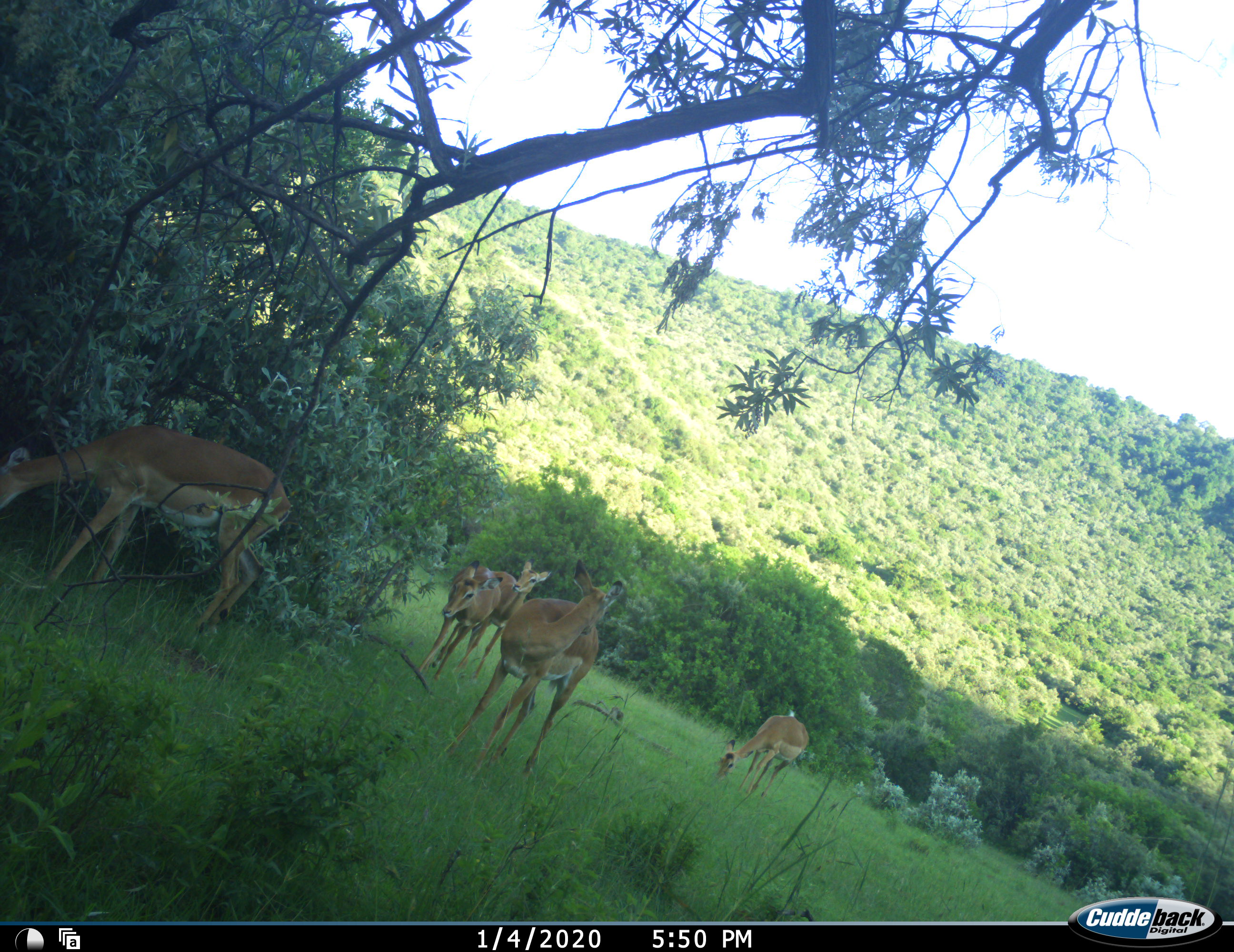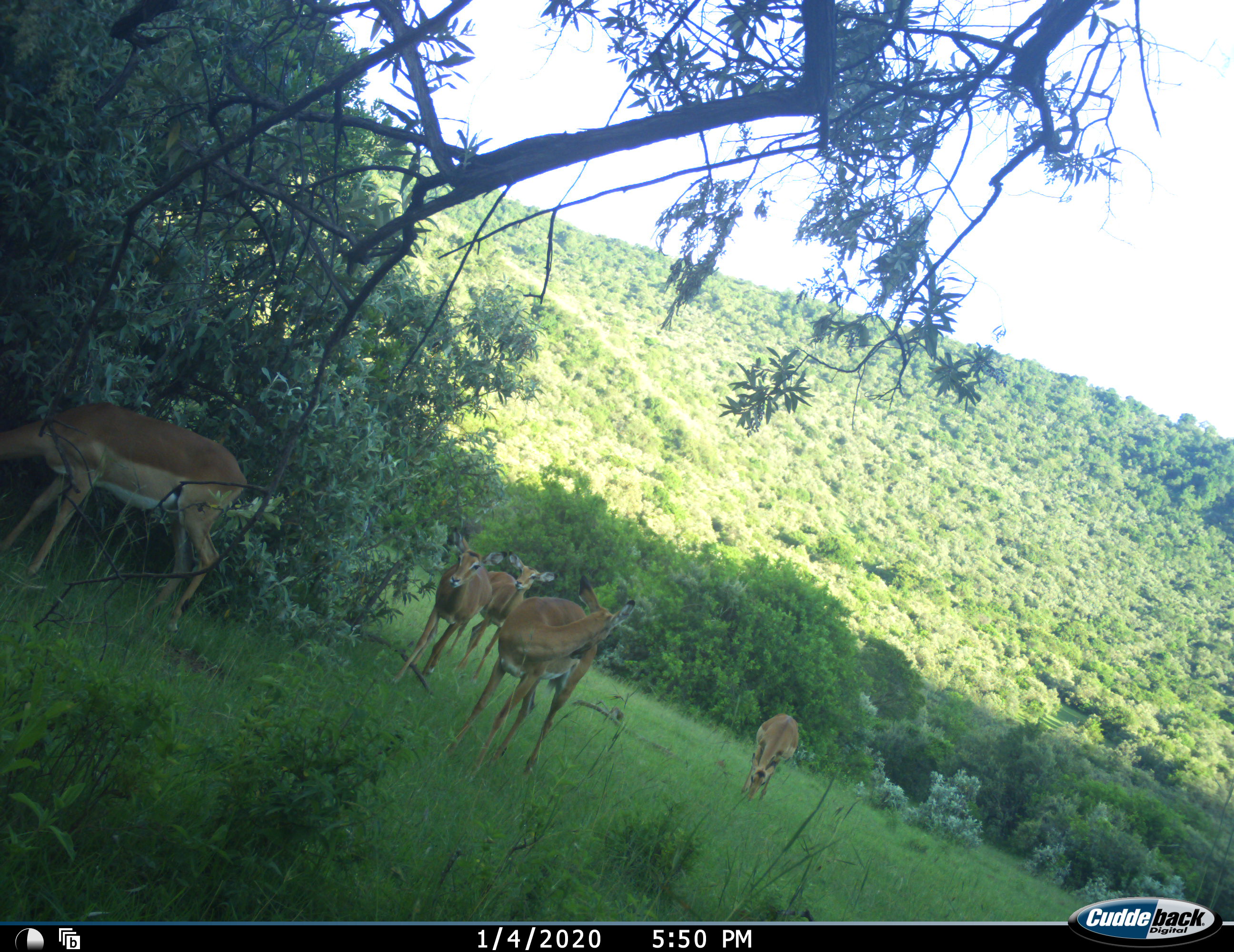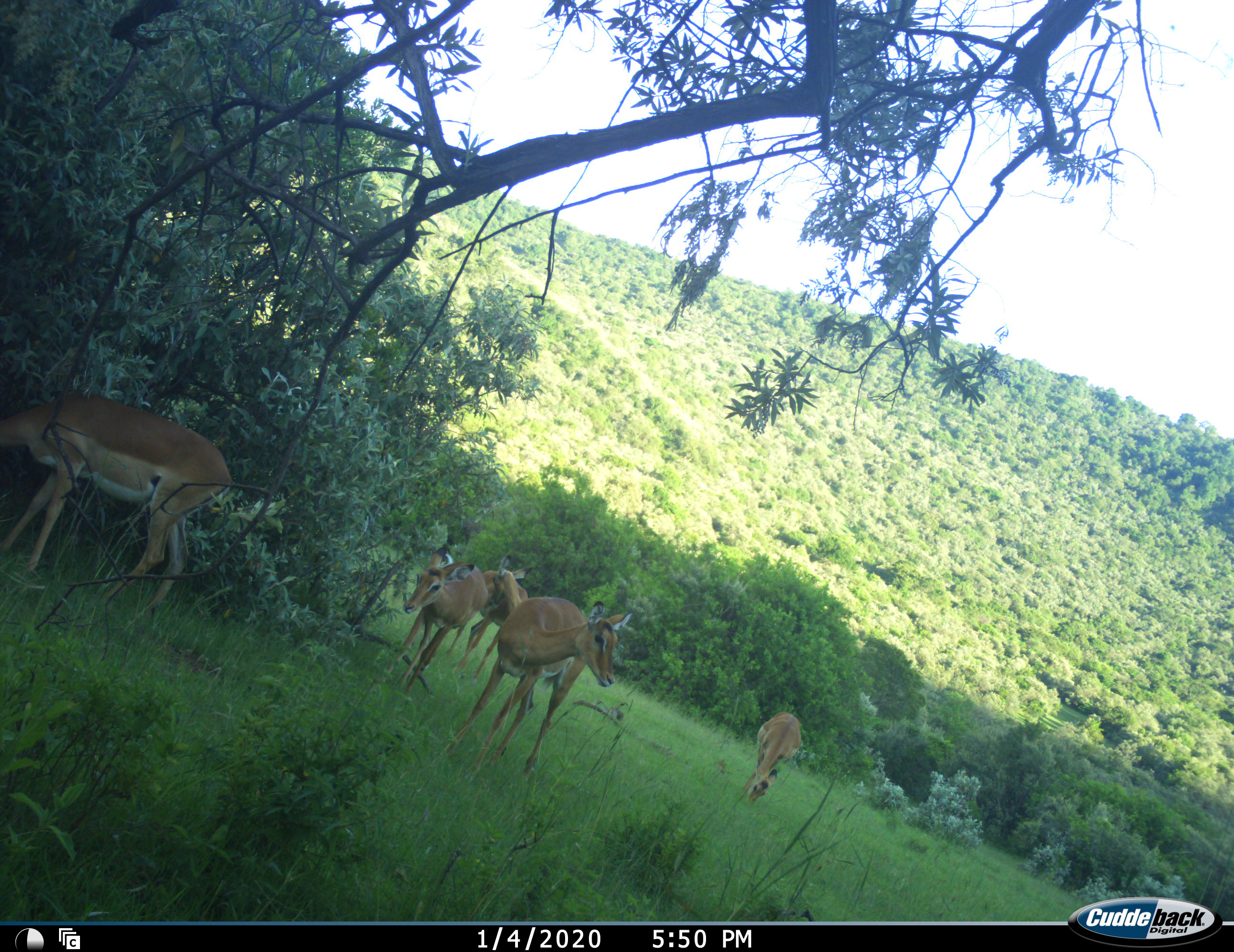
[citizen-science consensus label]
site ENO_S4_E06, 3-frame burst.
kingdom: Animalia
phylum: Chordata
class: Mammalia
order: Artiodactyla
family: Bovidae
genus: Aepyceros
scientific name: Aepyceros melampus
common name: impala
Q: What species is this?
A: Impala (Aepyceros melampus).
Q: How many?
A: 5.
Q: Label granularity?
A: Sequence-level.